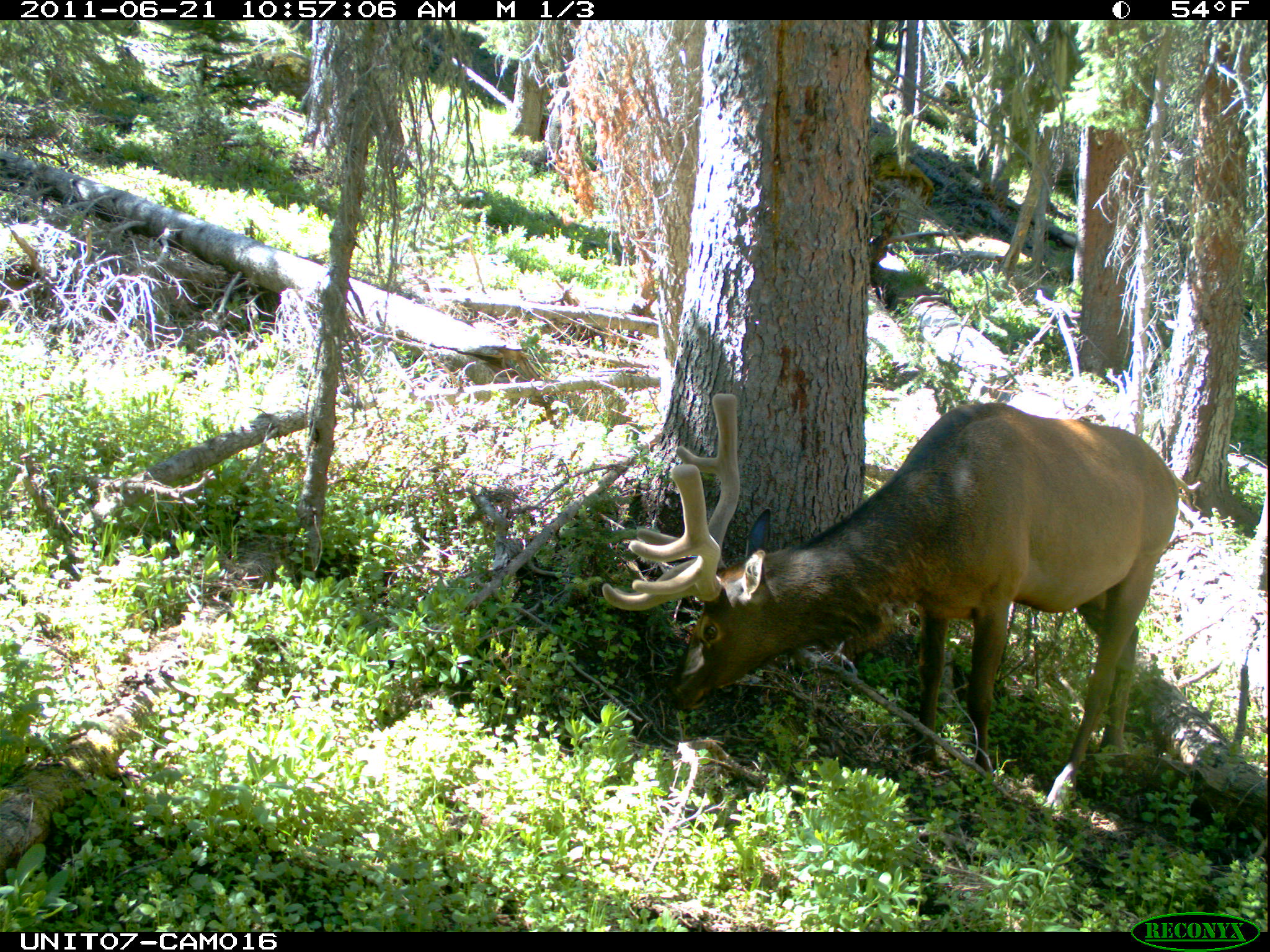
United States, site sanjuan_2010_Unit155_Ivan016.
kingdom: Animalia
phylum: Chordata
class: Mammalia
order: Artiodactyla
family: Cervidae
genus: Cervus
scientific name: Cervus elaphus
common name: red deer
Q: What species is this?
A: Cervus elaphus (red deer).